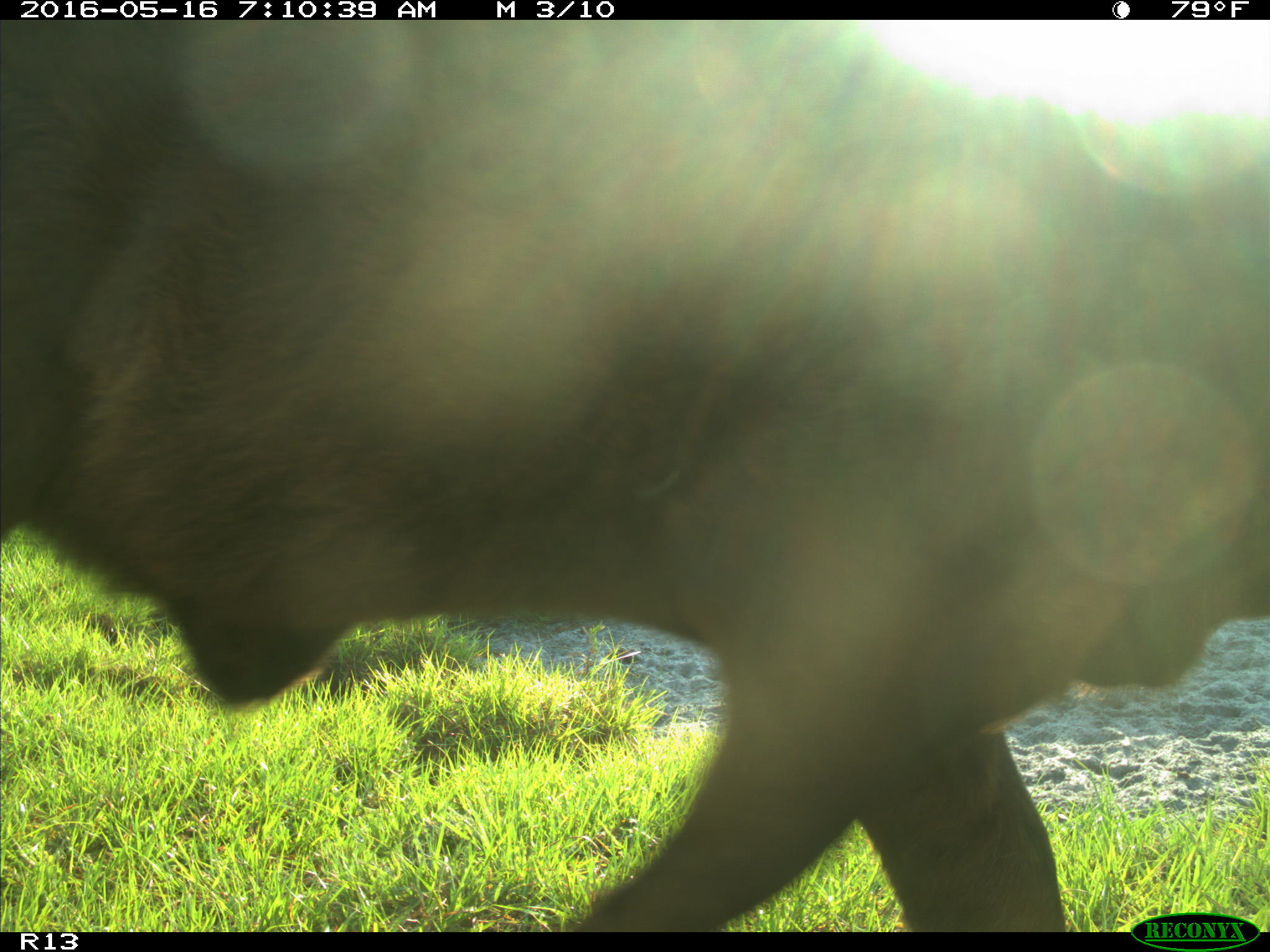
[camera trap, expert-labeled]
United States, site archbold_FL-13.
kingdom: Animalia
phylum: Chordata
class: Mammalia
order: Artiodactyla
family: Bovidae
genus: Bos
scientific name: Bos taurus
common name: domestic cow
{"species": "Bos taurus (domestic cow)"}